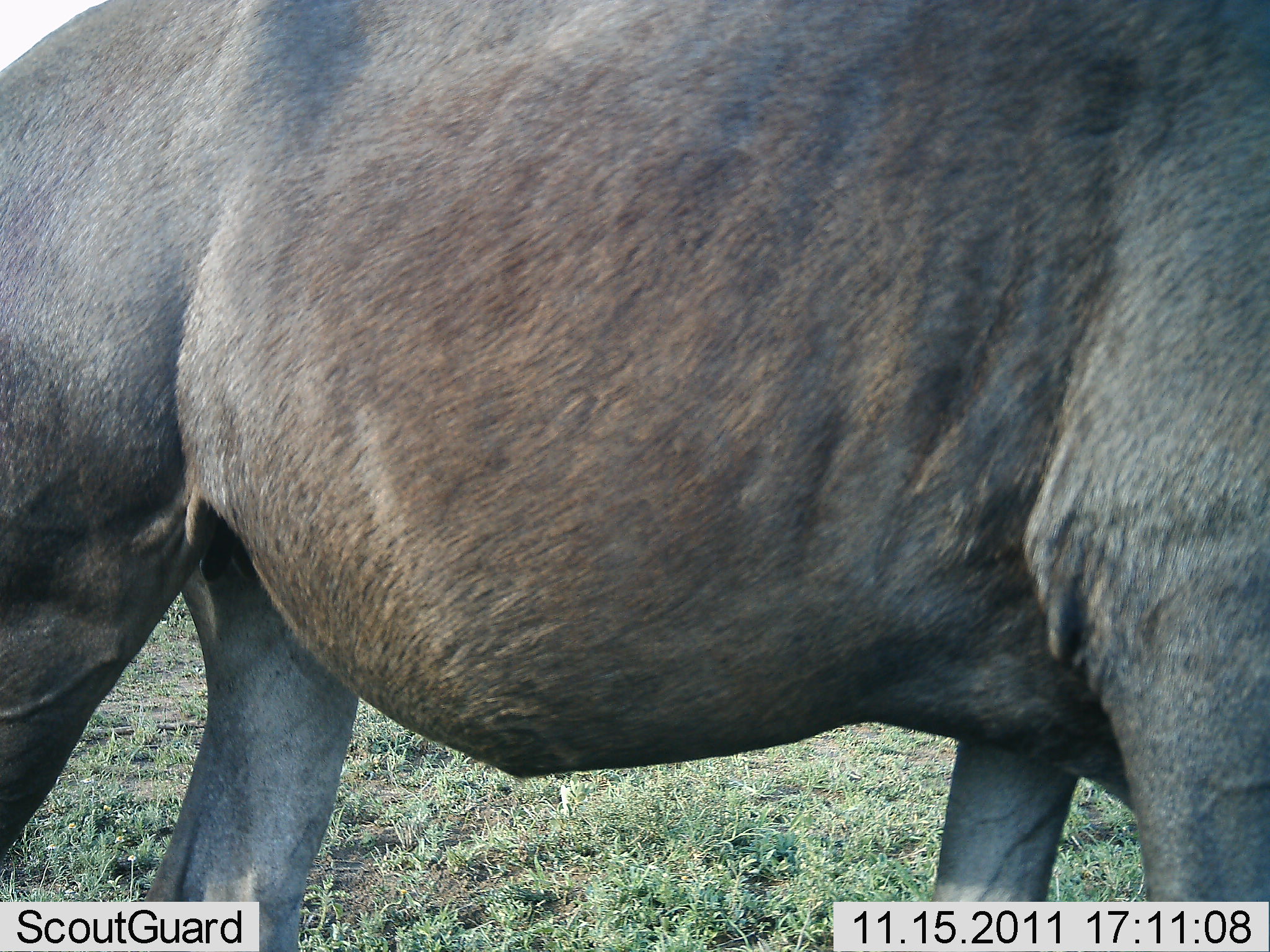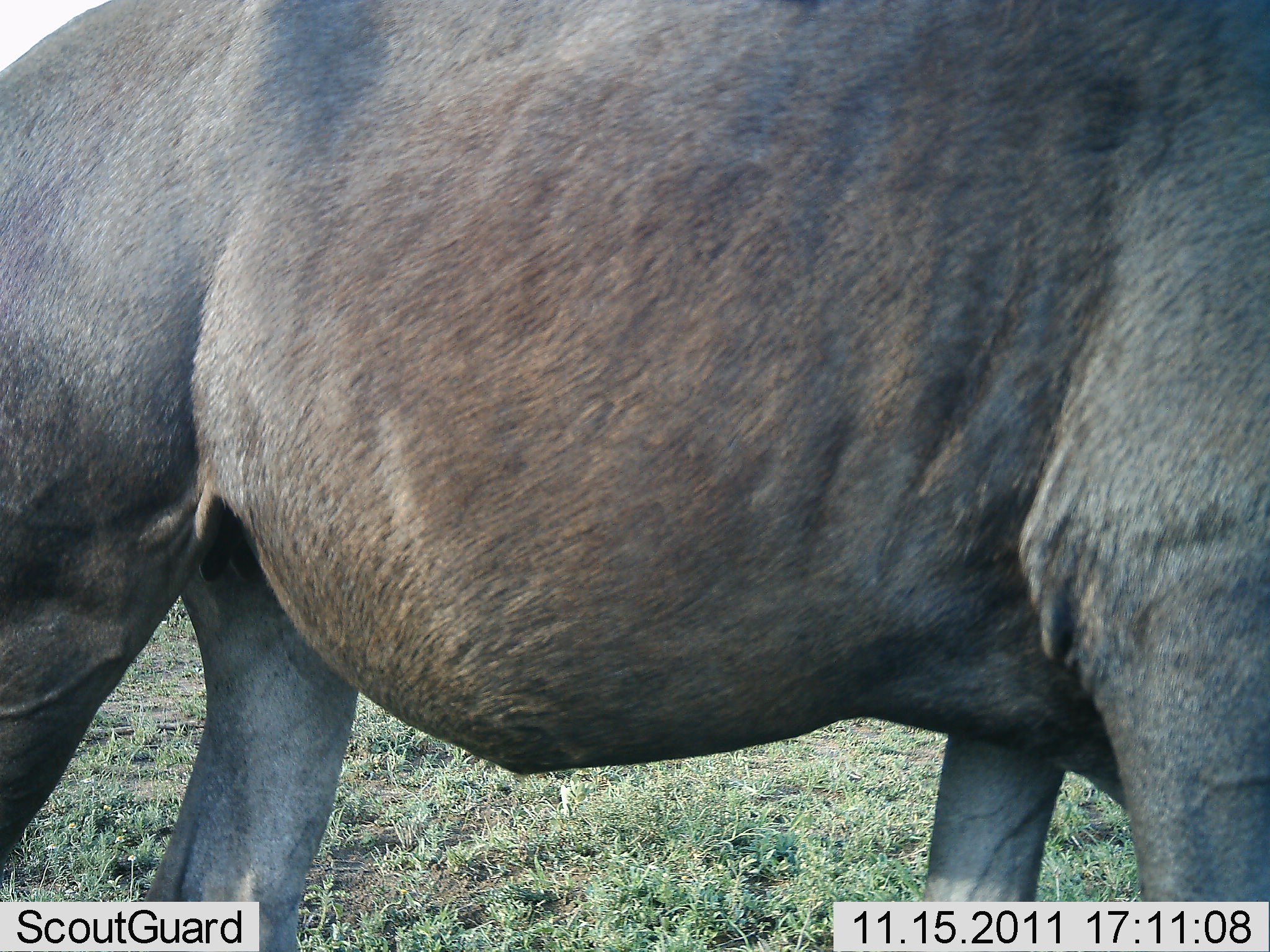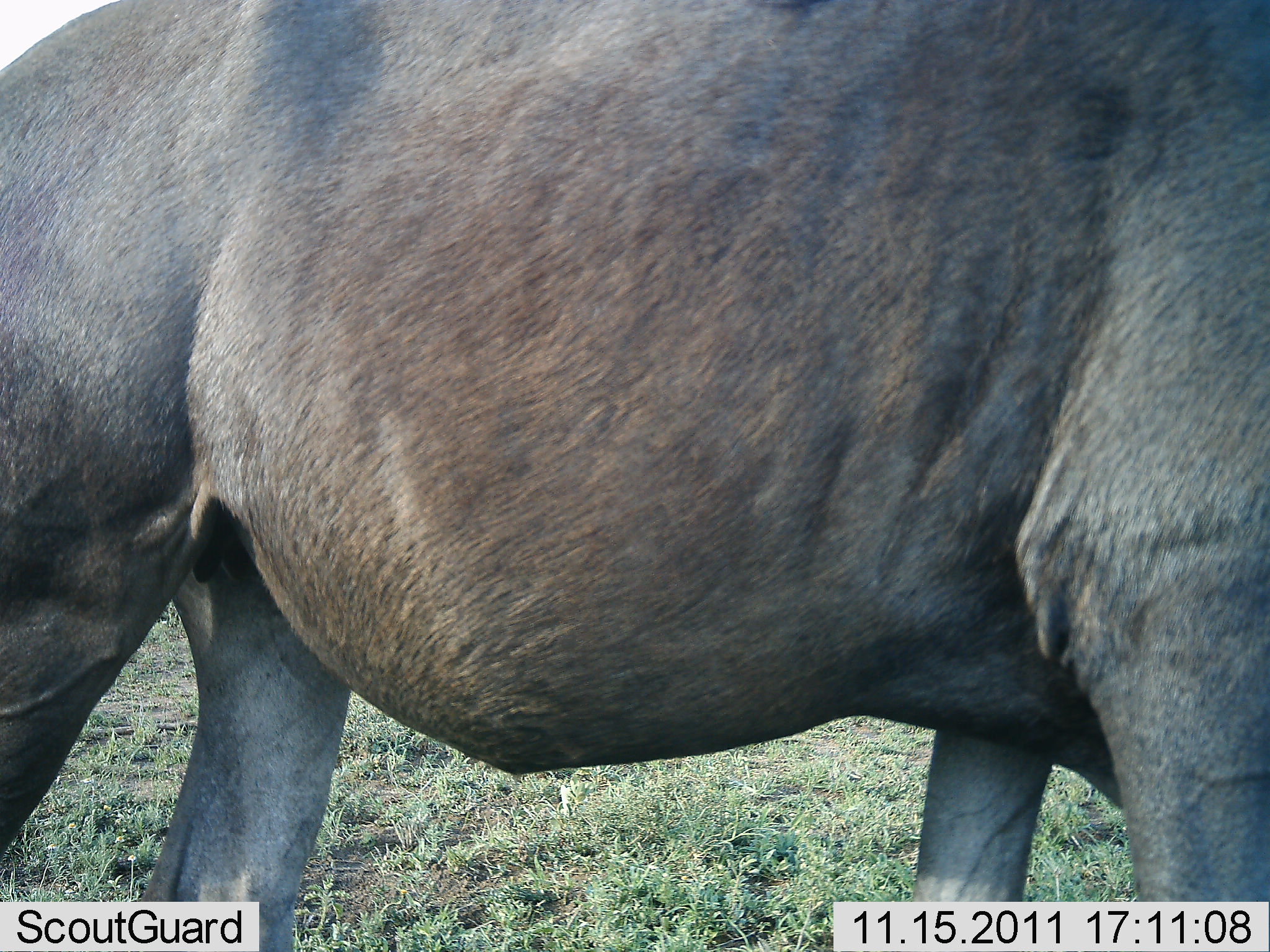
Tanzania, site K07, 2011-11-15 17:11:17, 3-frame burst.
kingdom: Animalia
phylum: Chordata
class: Mammalia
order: Artiodactyla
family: Bovidae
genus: Connochaetes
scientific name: Connochaetes taurinus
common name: blue wildebeest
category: wildebeest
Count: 1.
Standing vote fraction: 86%.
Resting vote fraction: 0%.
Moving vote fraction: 14%.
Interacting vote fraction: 0%.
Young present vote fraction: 0%.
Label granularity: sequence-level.